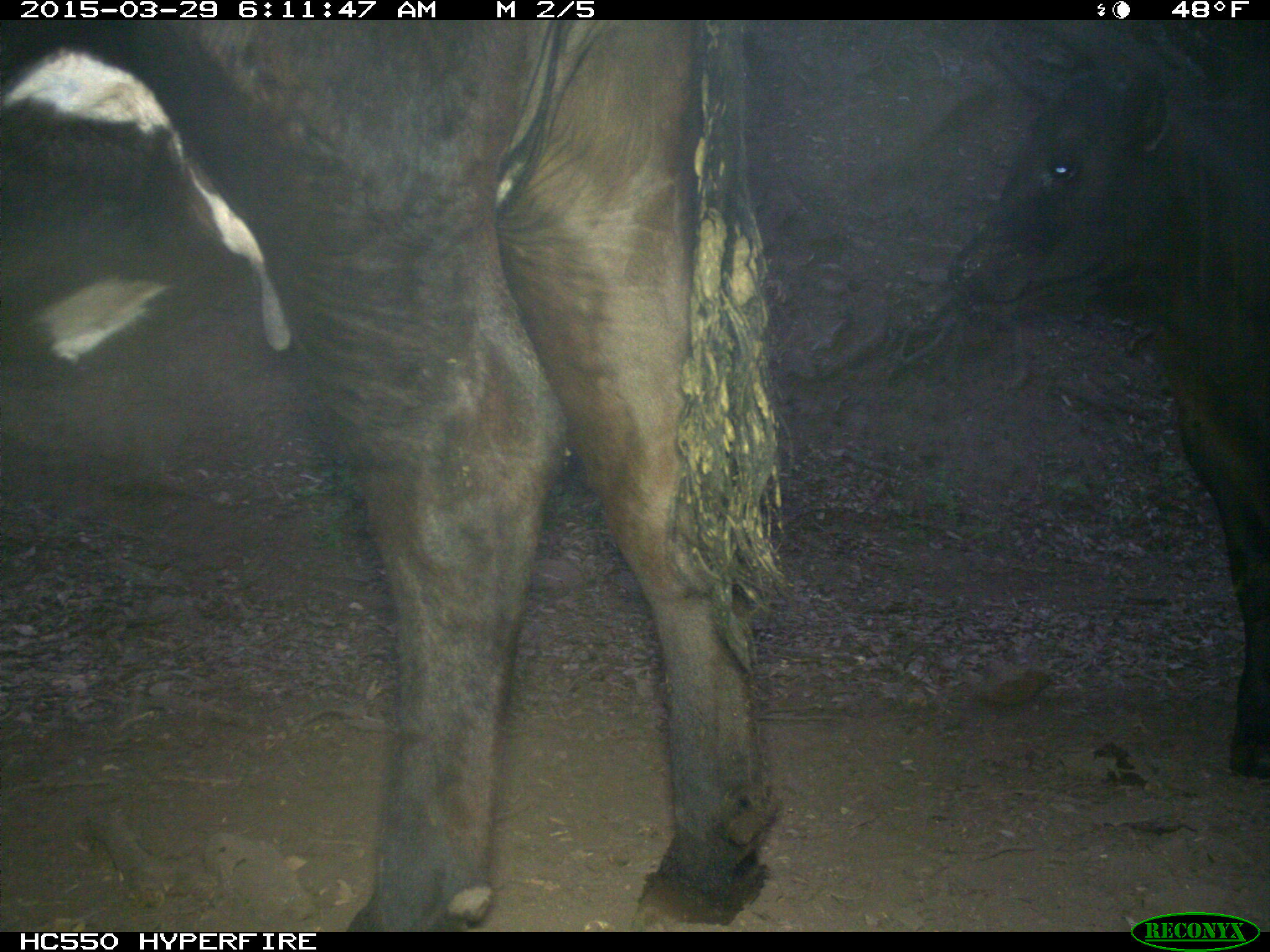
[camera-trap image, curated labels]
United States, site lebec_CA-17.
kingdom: Animalia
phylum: Chordata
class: Mammalia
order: Artiodactyla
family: Bovidae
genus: Bos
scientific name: Bos taurus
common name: domestic cow